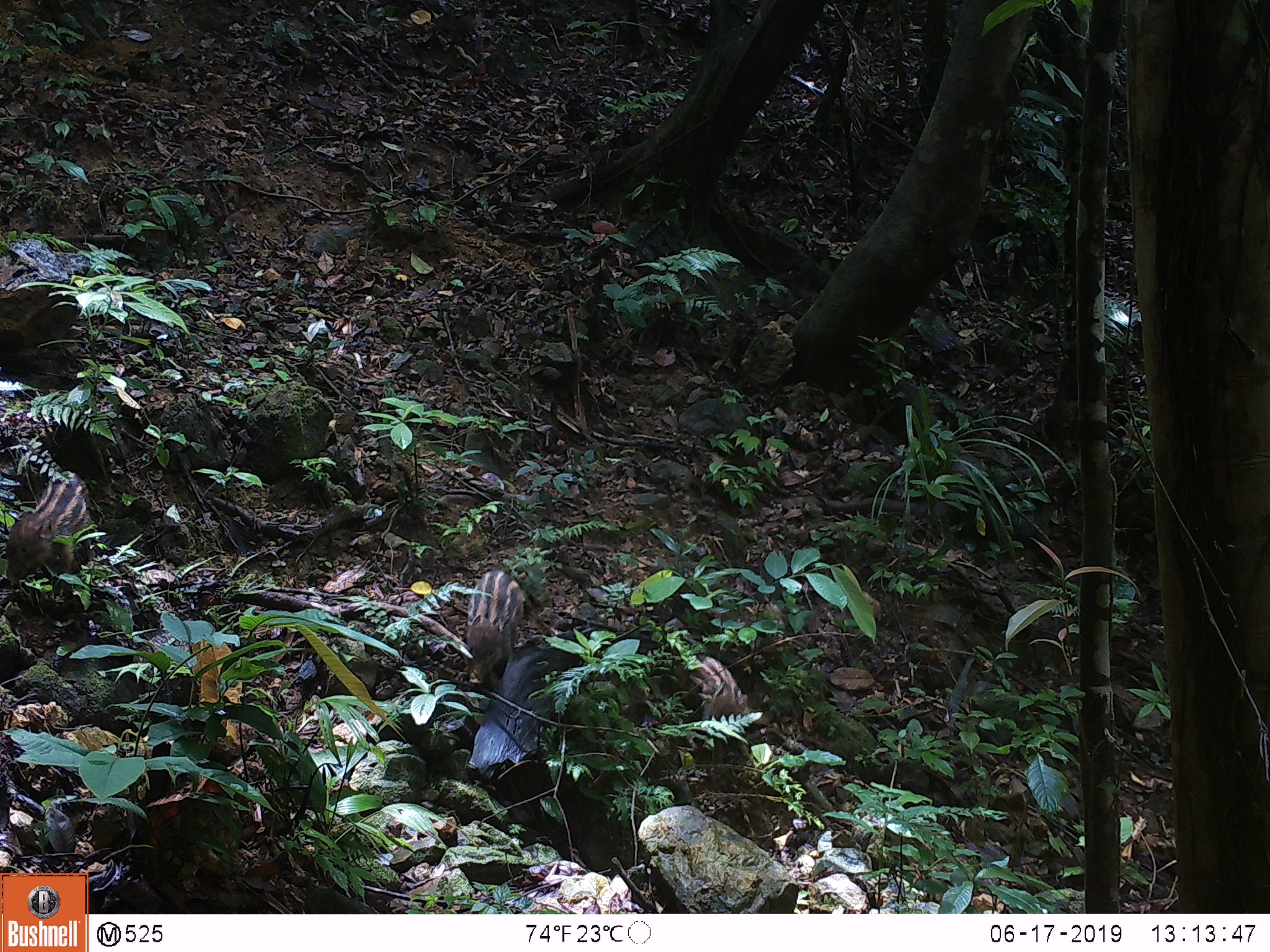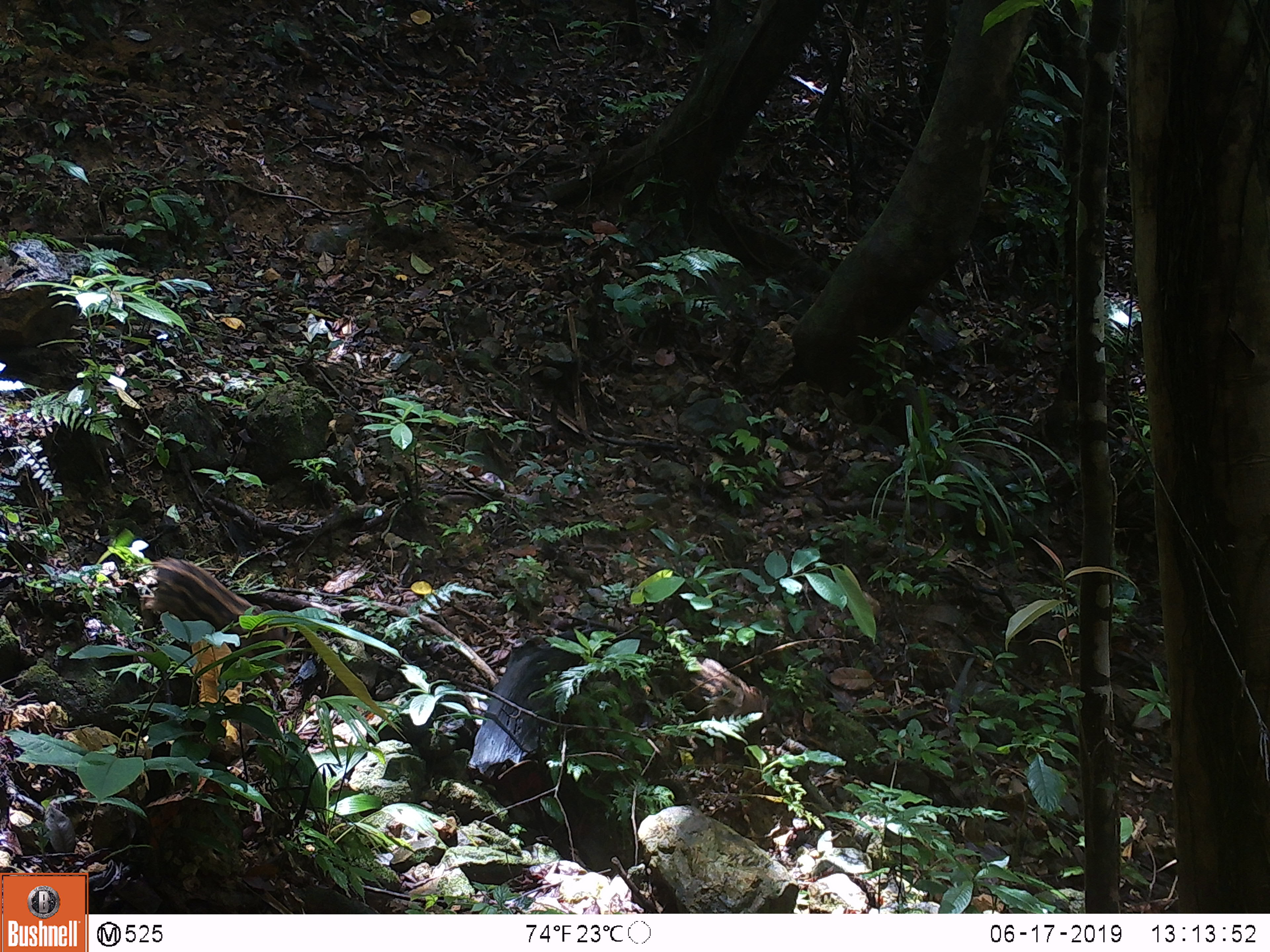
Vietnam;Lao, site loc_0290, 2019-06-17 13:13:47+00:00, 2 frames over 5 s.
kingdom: Animalia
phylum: Chordata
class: Mammalia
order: Artiodactyla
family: Suidae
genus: Sus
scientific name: Sus scrofa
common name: eurasian wild pig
Eurasian wild pig (Sus scrofa). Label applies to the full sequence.